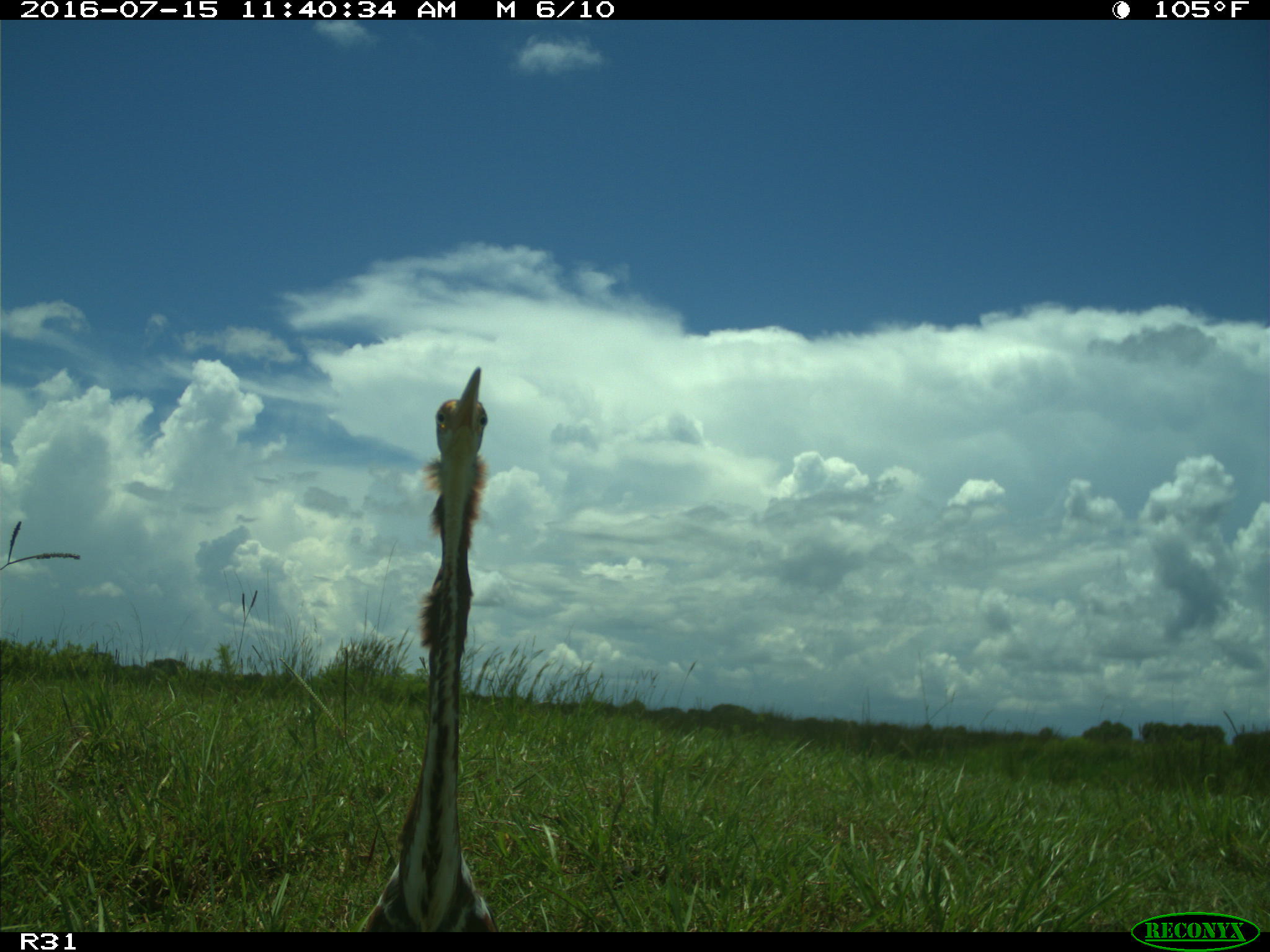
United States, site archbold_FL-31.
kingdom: Animalia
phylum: Chordata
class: Aves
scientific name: Aves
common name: birds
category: unidentified bird